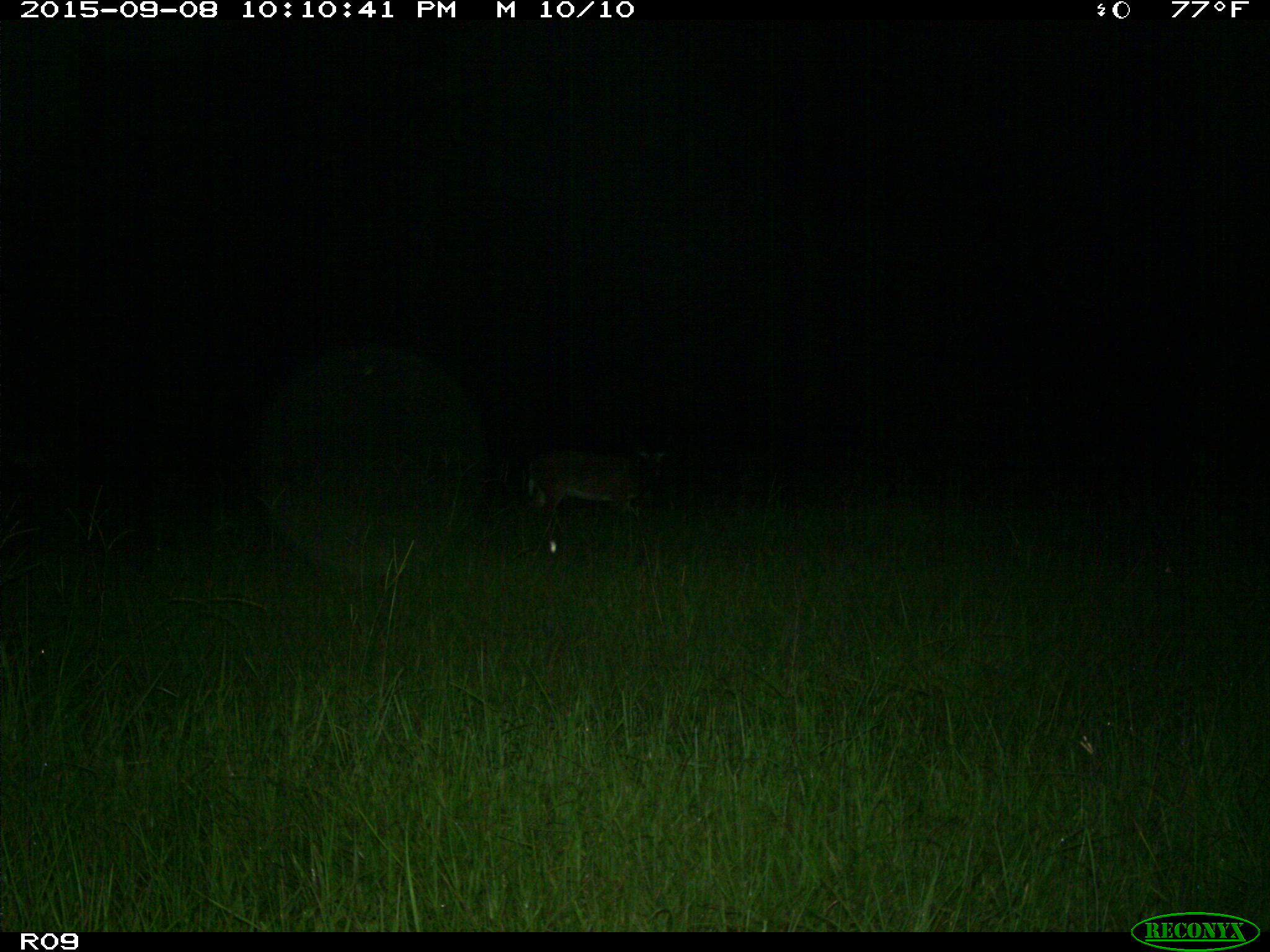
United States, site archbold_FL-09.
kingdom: Animalia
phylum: Chordata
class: Mammalia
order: Artiodactyla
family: Cervidae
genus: Odocoileus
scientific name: Odocoileus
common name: deer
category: unidentified deer